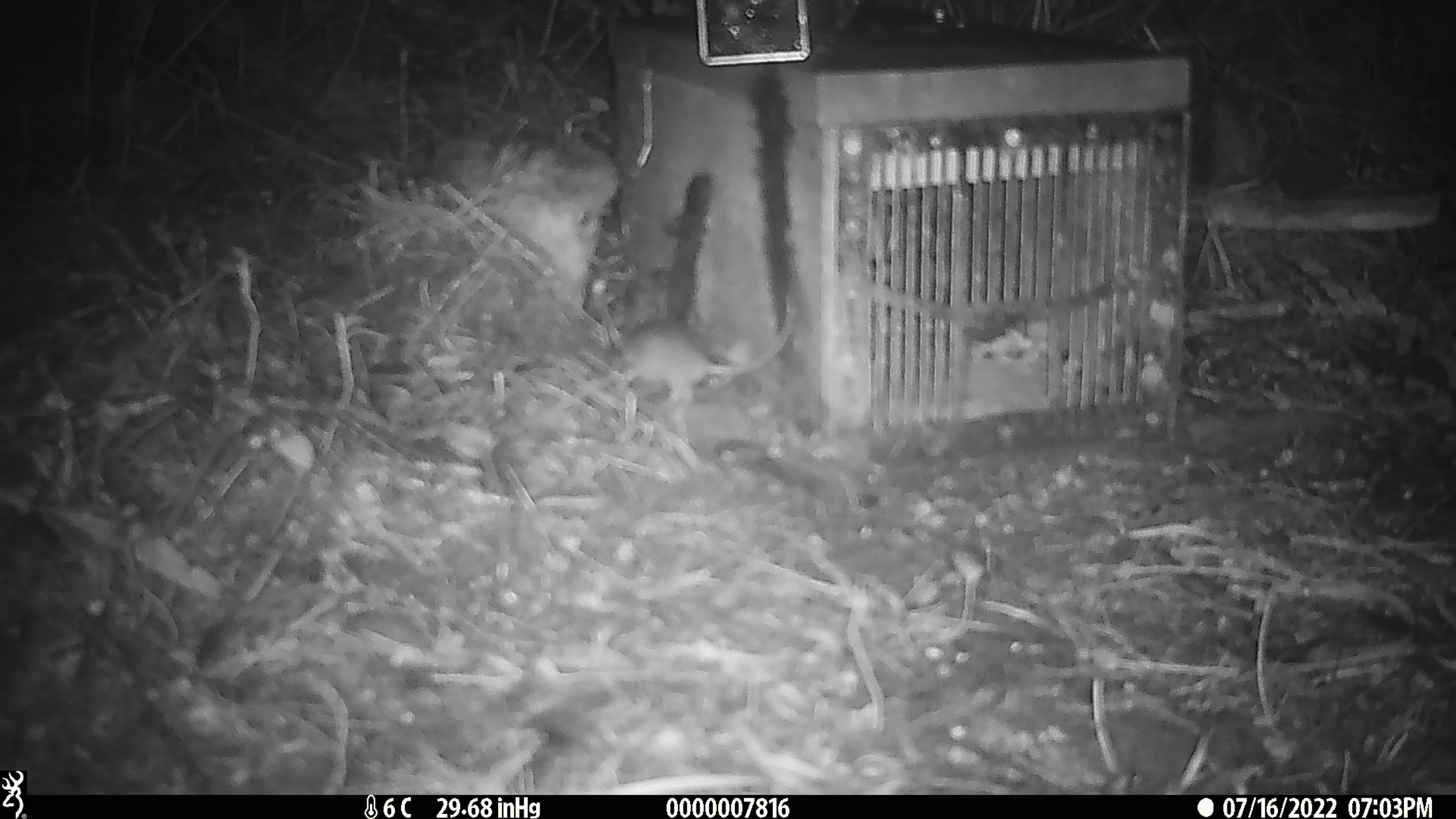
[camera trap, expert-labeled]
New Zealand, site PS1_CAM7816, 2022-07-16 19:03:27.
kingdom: Animalia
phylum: Chordata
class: Mammalia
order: Rodentia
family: Muridae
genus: Mus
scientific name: Mus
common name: mouse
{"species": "mouse (Mus)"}